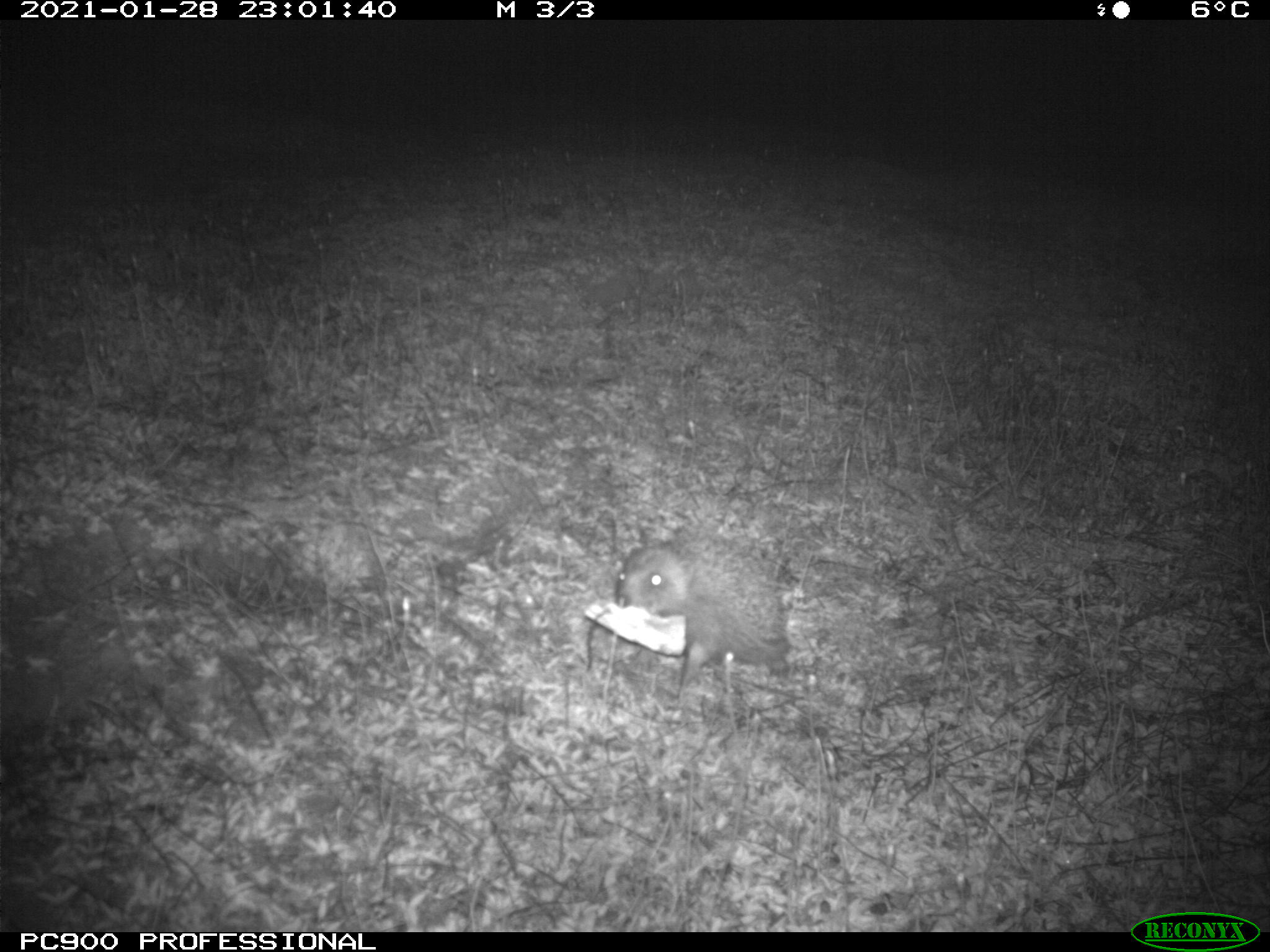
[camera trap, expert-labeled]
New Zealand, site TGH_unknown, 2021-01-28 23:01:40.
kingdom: Animalia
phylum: Chordata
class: Mammalia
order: Eulipotyphla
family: Erinaceidae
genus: Erinaceus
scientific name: Erinaceus europaeus europaeus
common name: european hedgehog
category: hedgehog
Hedgehog (european hedgehog) (Erinaceus europaeus europaeus).